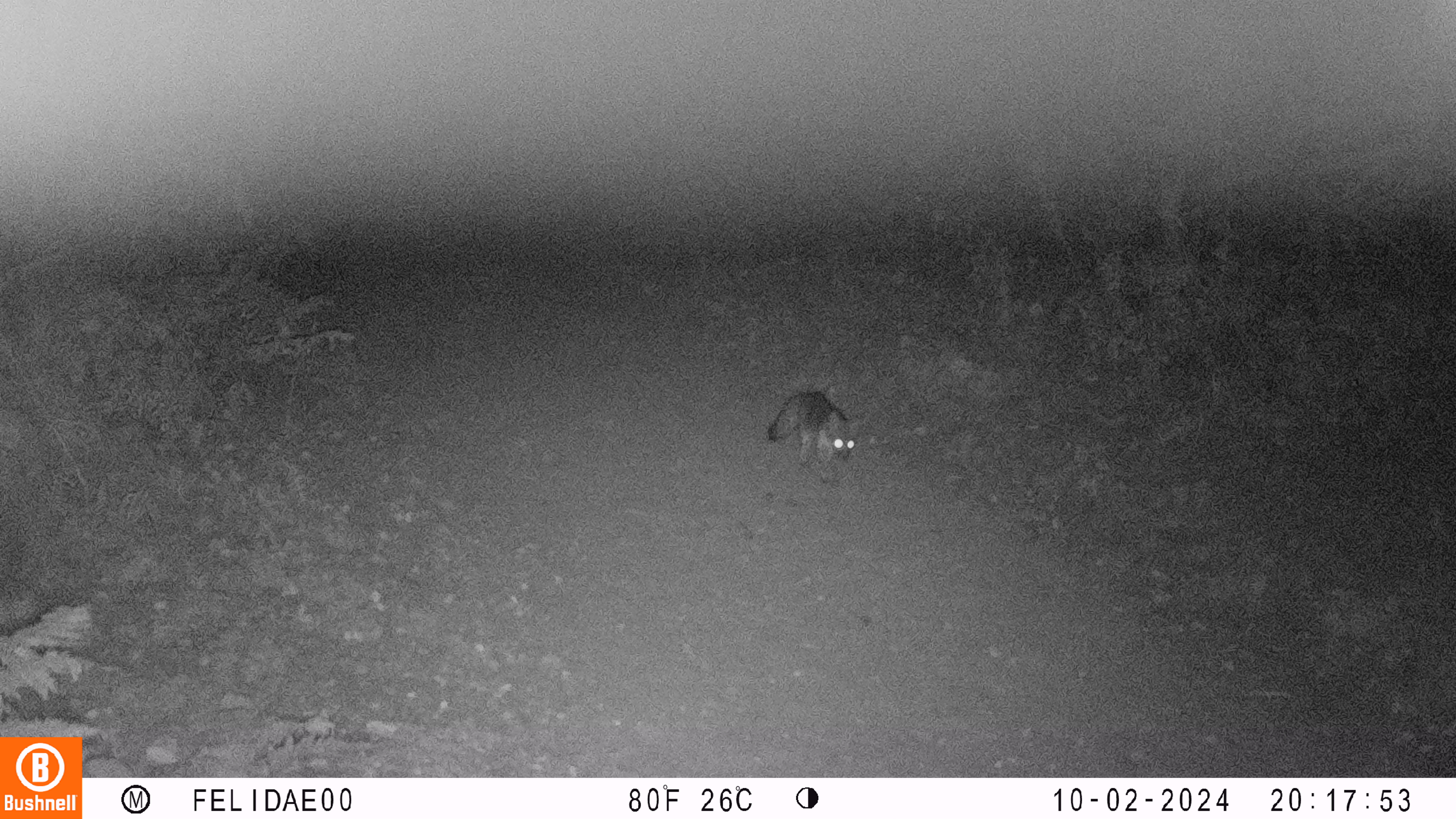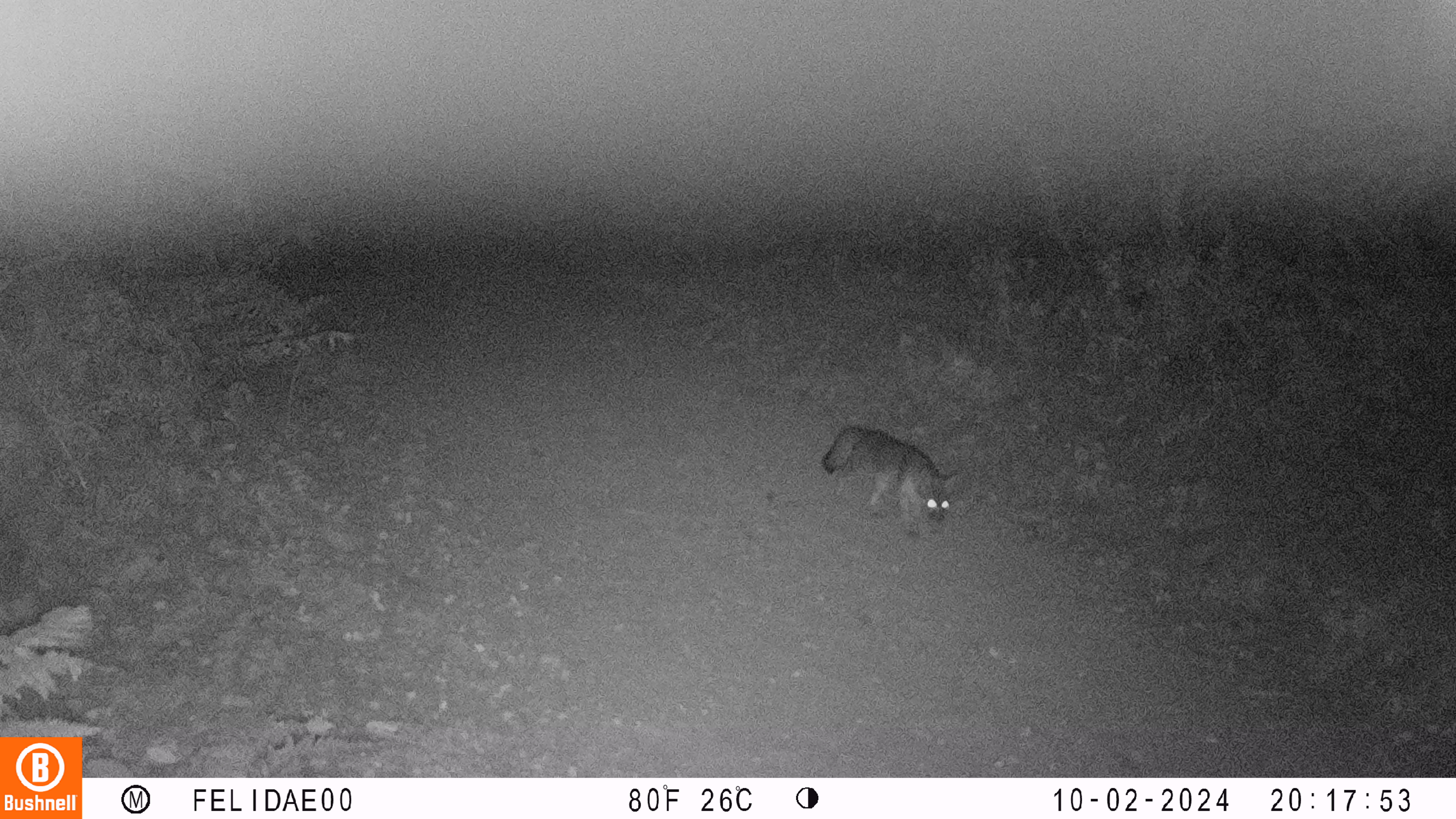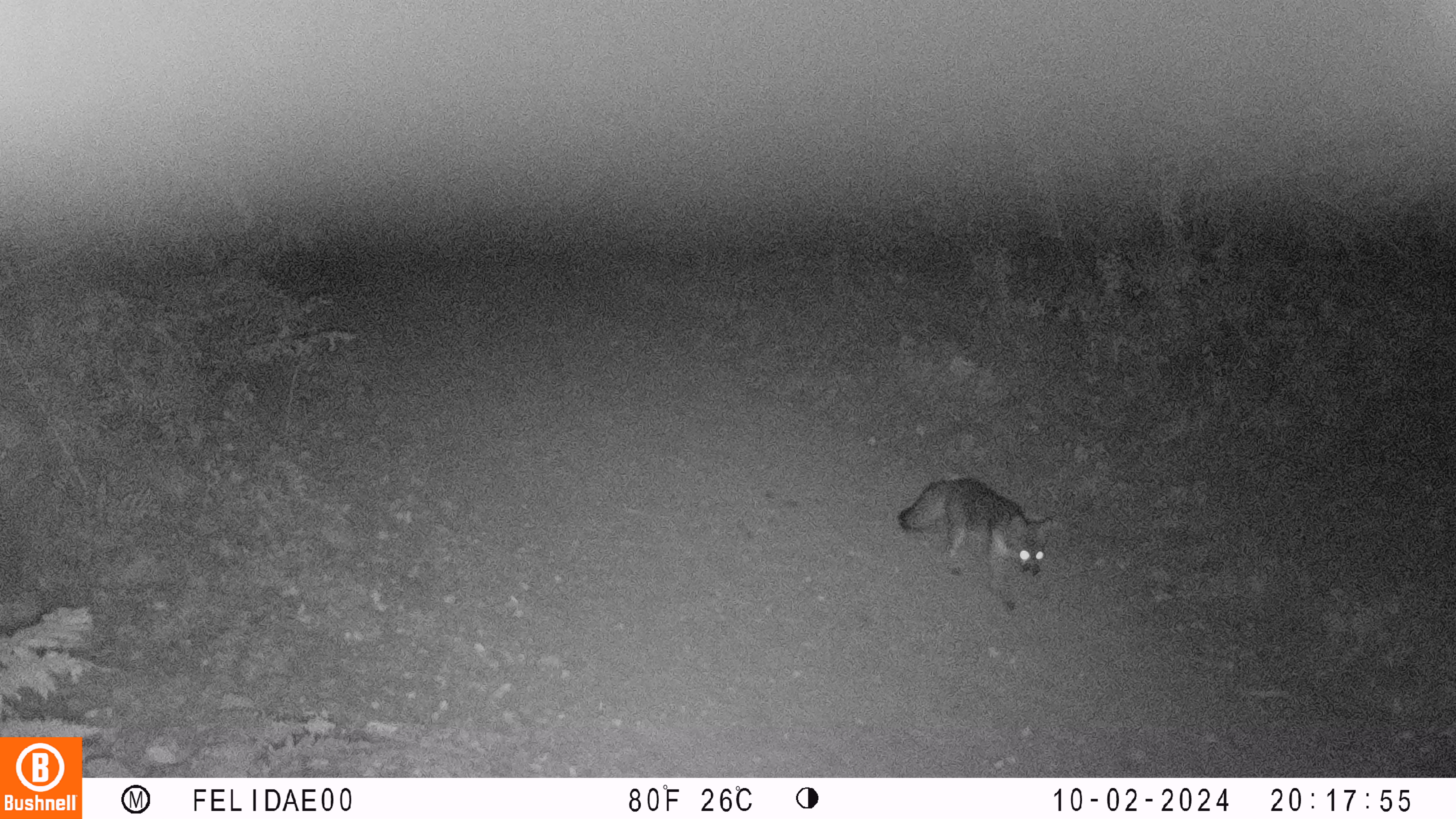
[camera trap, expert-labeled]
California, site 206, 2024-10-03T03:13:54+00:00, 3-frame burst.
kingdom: Animalia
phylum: Chordata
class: Mammalia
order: Carnivora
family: Canidae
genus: Urocyon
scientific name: Urocyon cinereoargenteus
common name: gray fox